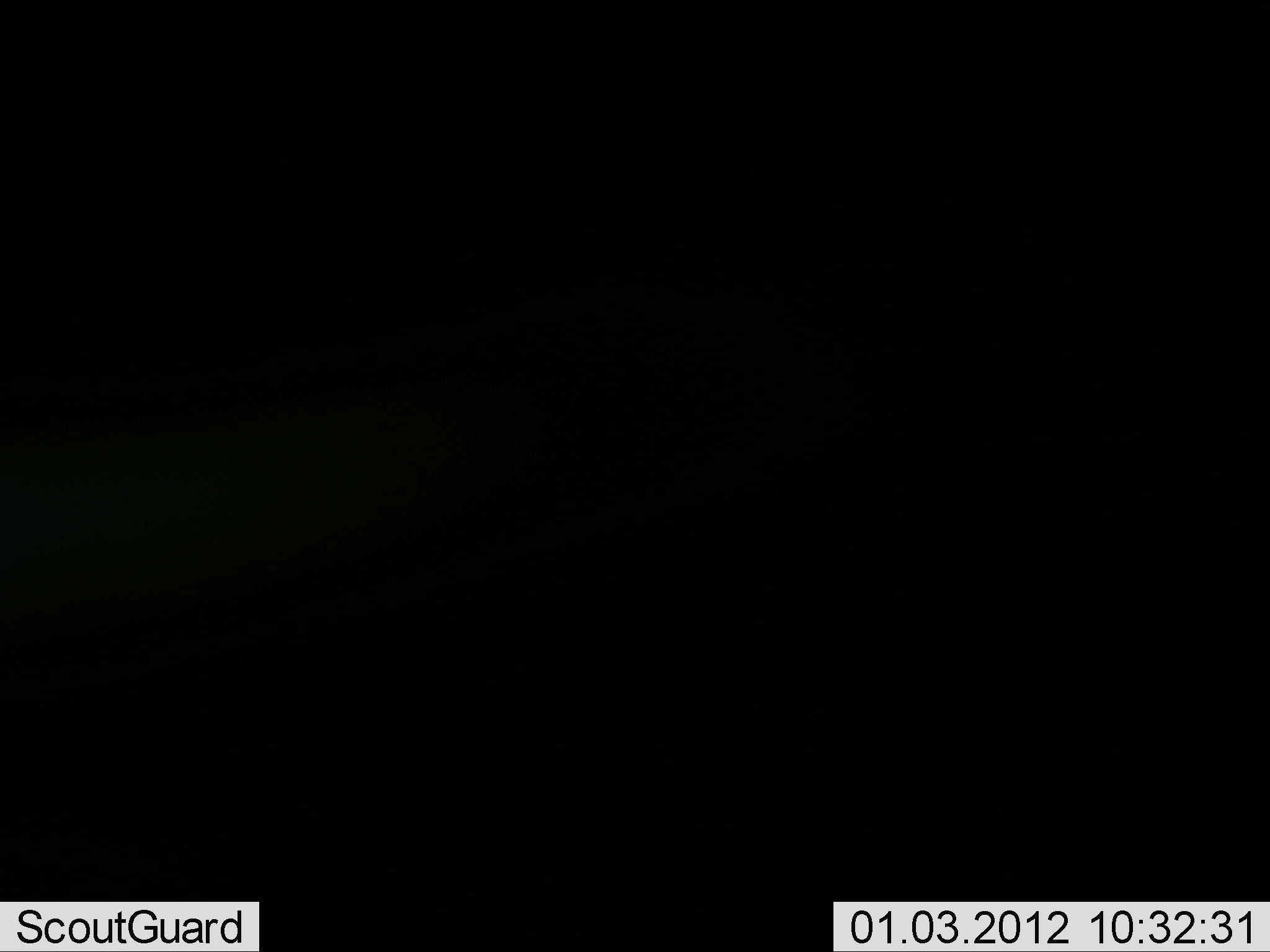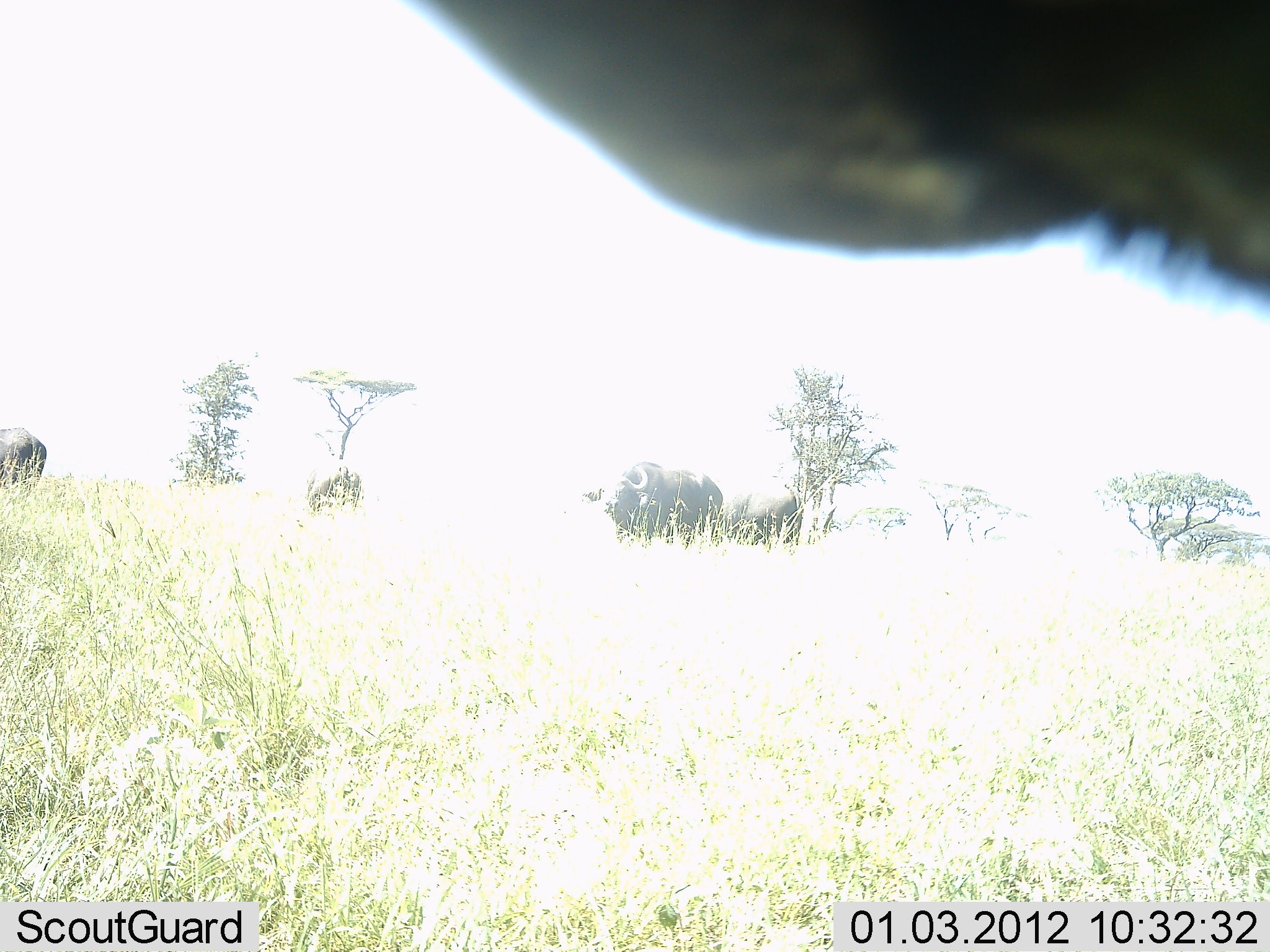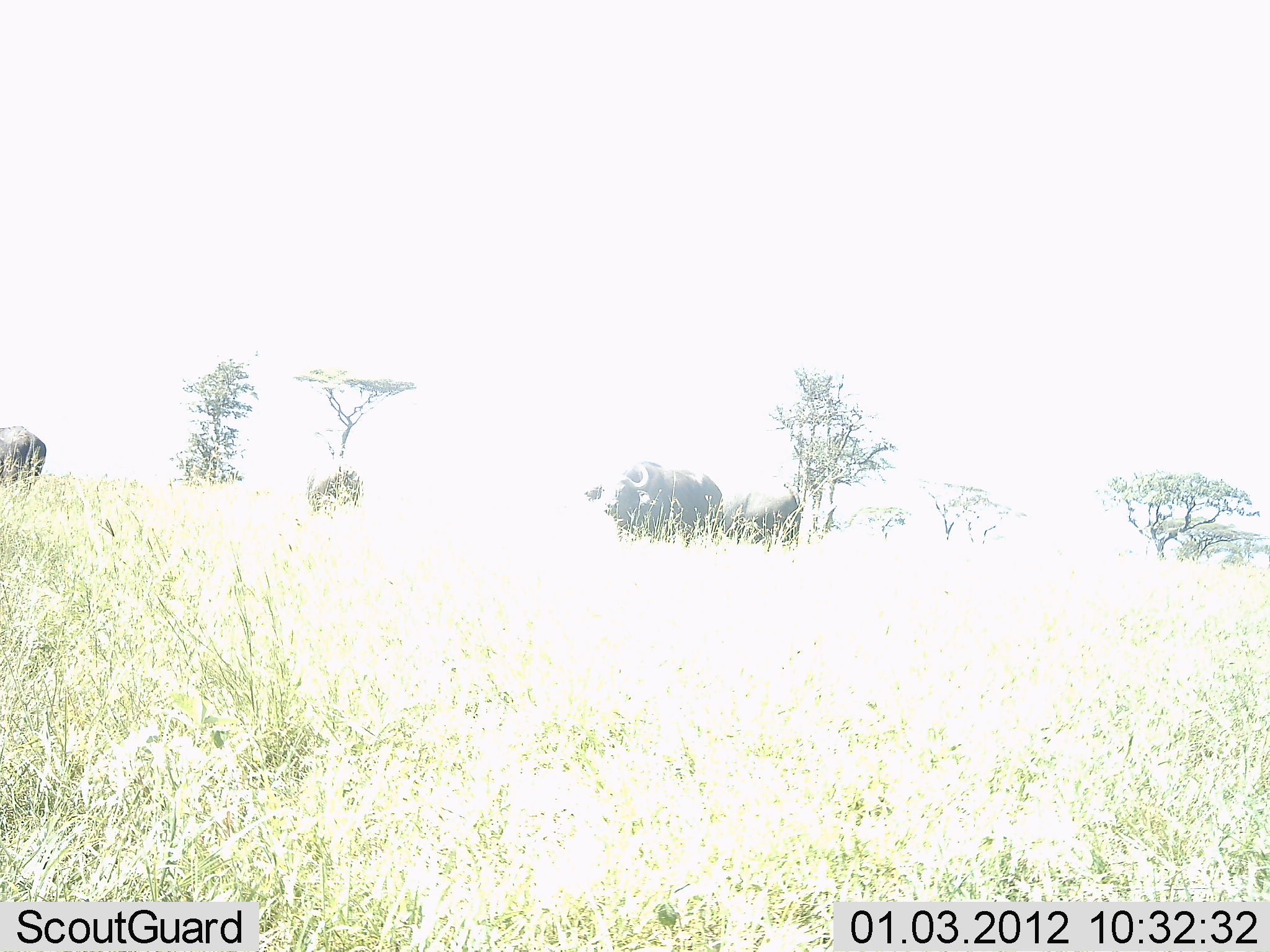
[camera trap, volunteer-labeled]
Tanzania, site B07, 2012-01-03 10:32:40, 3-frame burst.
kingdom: Animalia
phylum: Chordata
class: Mammalia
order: Artiodactyla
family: Bovidae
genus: Syncerus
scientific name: Syncerus caffer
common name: cape buffalo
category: buffalo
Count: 5.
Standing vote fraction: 76%.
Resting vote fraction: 0%.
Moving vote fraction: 19%.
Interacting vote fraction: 5%.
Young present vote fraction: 0%.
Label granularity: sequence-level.